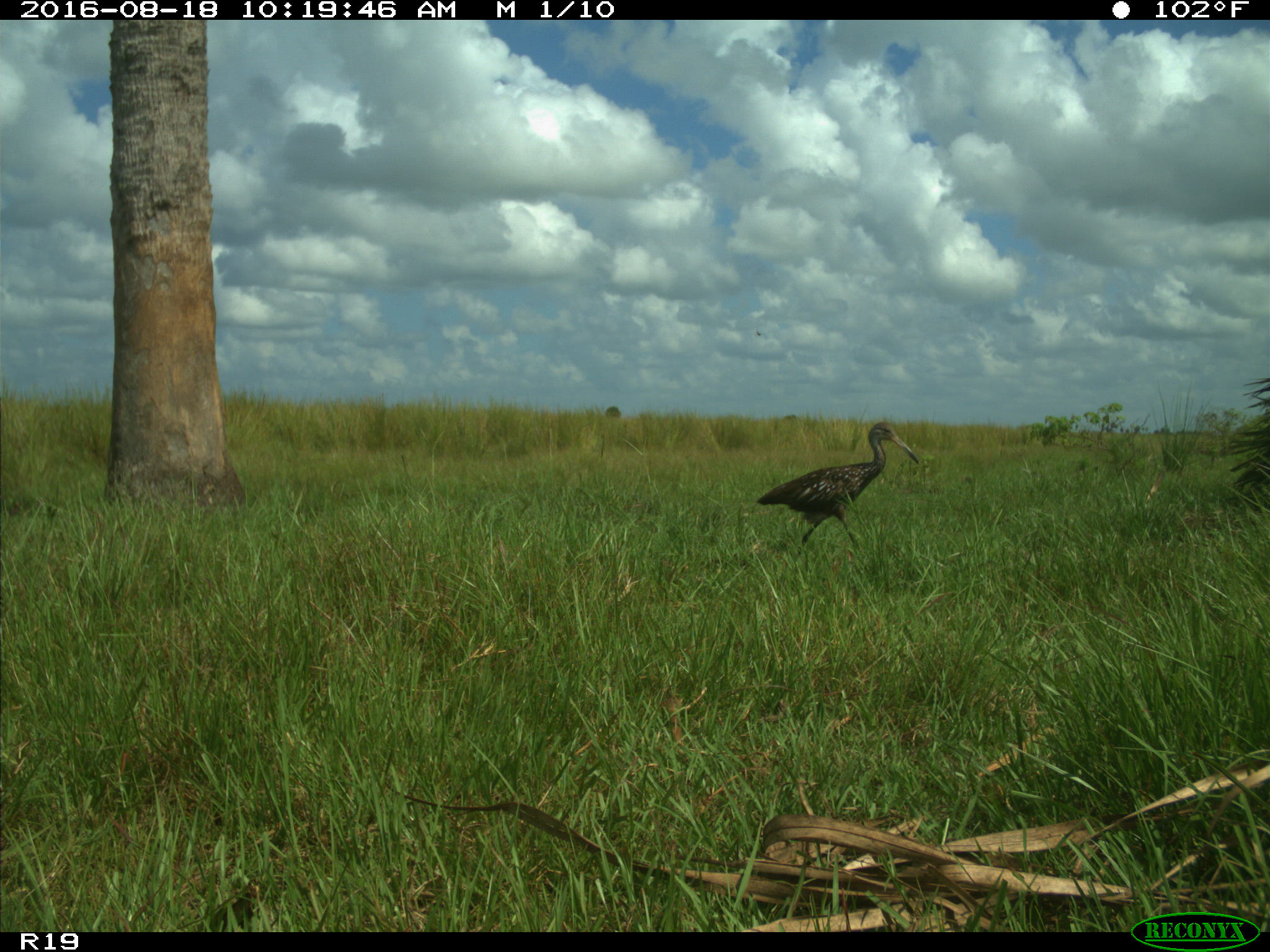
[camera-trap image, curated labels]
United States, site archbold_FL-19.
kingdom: Animalia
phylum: Chordata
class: Aves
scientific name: Aves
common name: birds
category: unidentified bird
Unidentified bird (birds) (Aves).